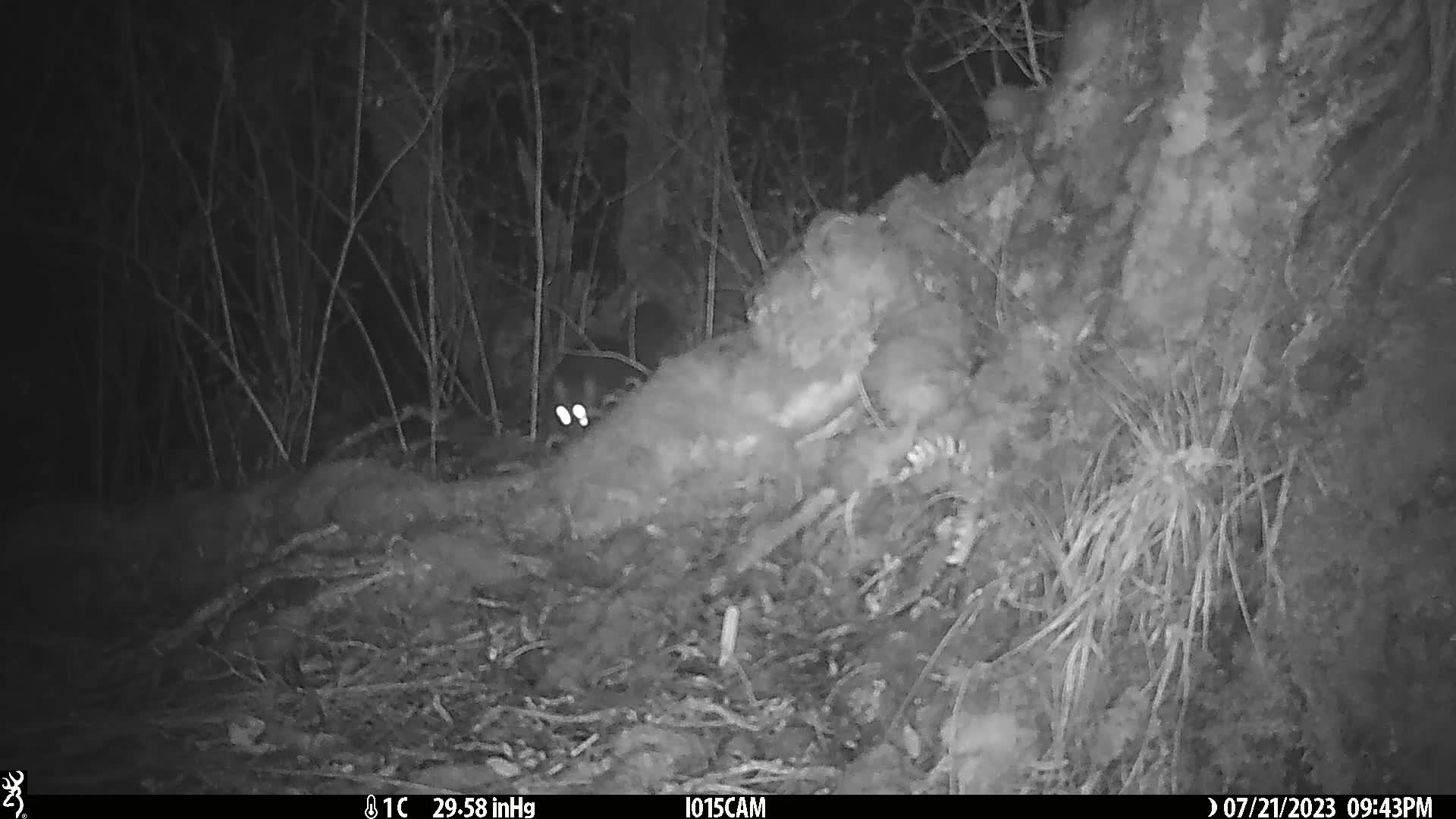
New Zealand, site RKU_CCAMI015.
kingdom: Animalia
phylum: Chordata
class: Mammalia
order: Diprotodontia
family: Phalangeridae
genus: Trichosurus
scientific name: Trichosurus vulpecula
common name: common brushtail possum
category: possum